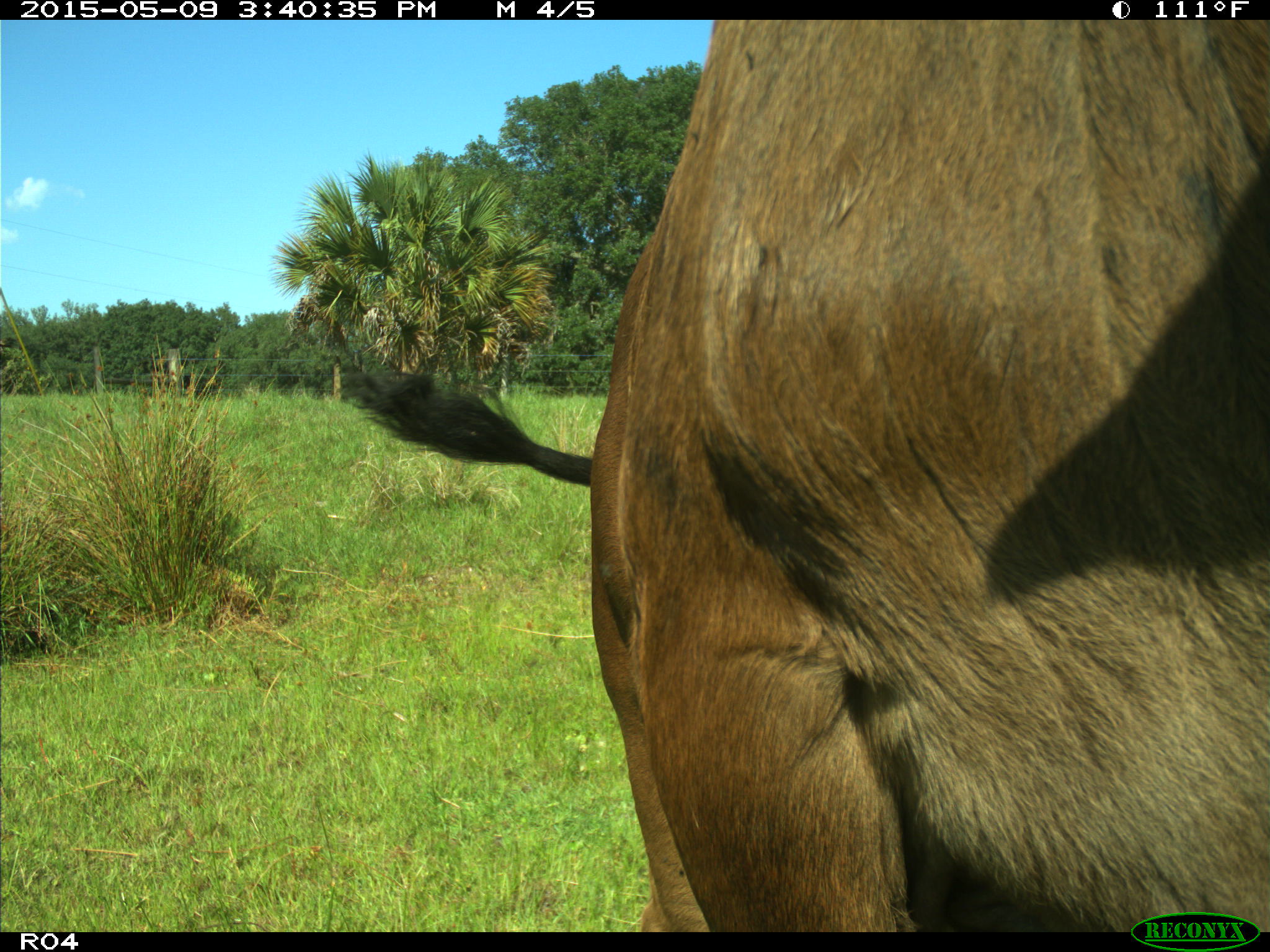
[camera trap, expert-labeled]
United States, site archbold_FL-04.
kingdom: Animalia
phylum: Chordata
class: Mammalia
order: Artiodactyla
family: Bovidae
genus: Bos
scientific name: Bos taurus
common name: domestic cow